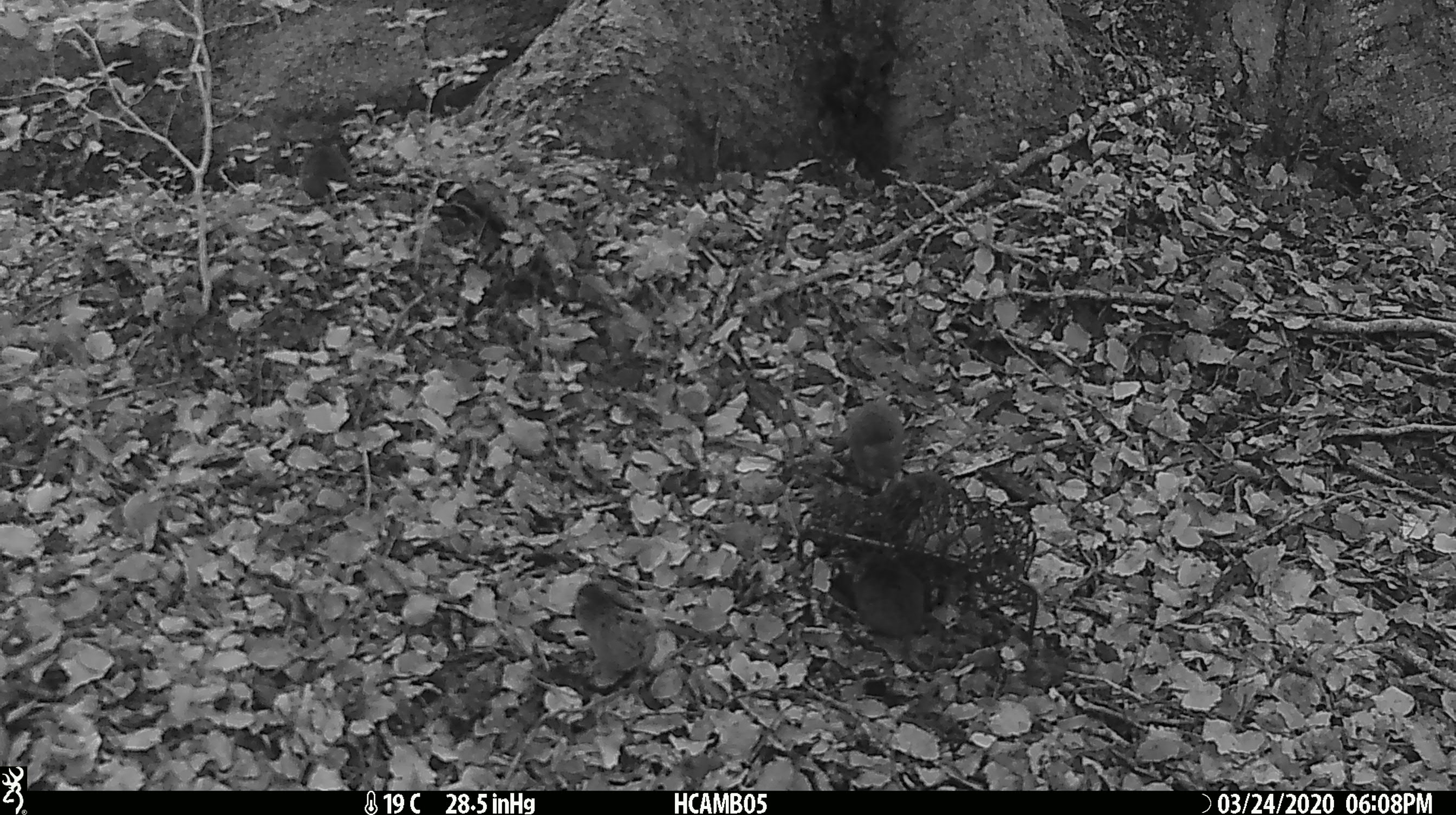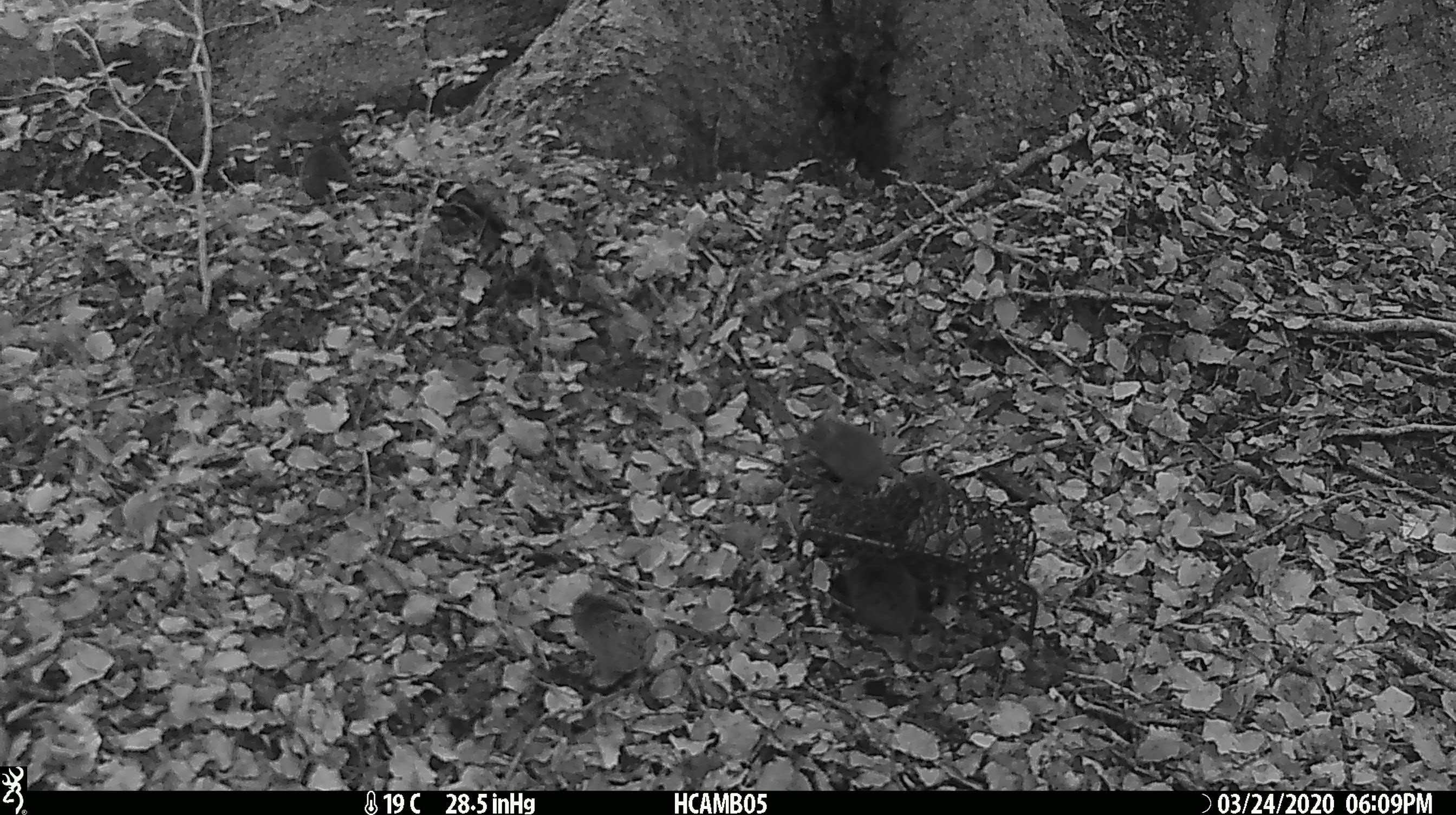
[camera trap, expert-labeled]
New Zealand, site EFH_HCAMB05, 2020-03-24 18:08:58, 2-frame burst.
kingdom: Animalia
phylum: Chordata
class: Mammalia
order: Rodentia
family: Muridae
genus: Mus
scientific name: Mus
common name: mouse